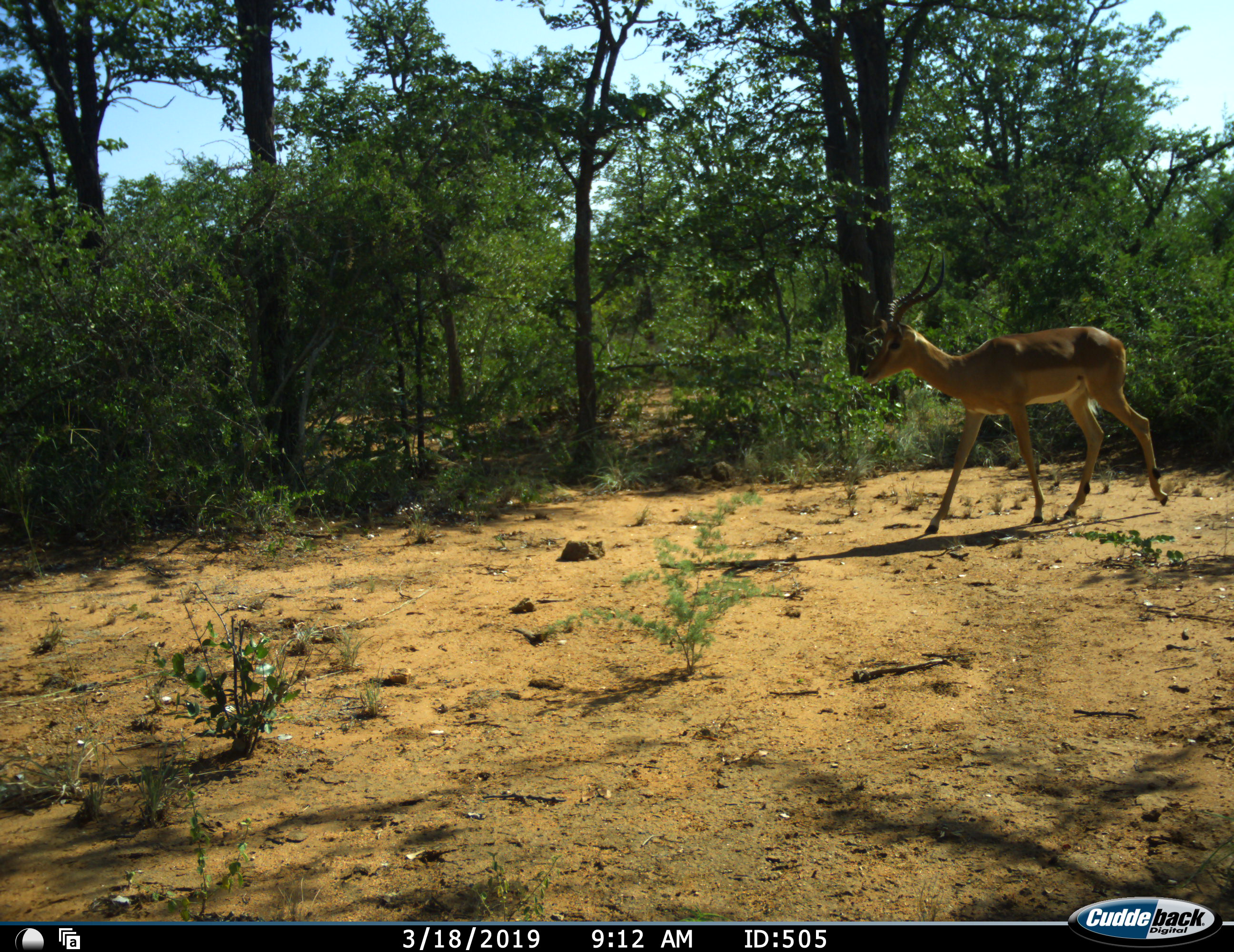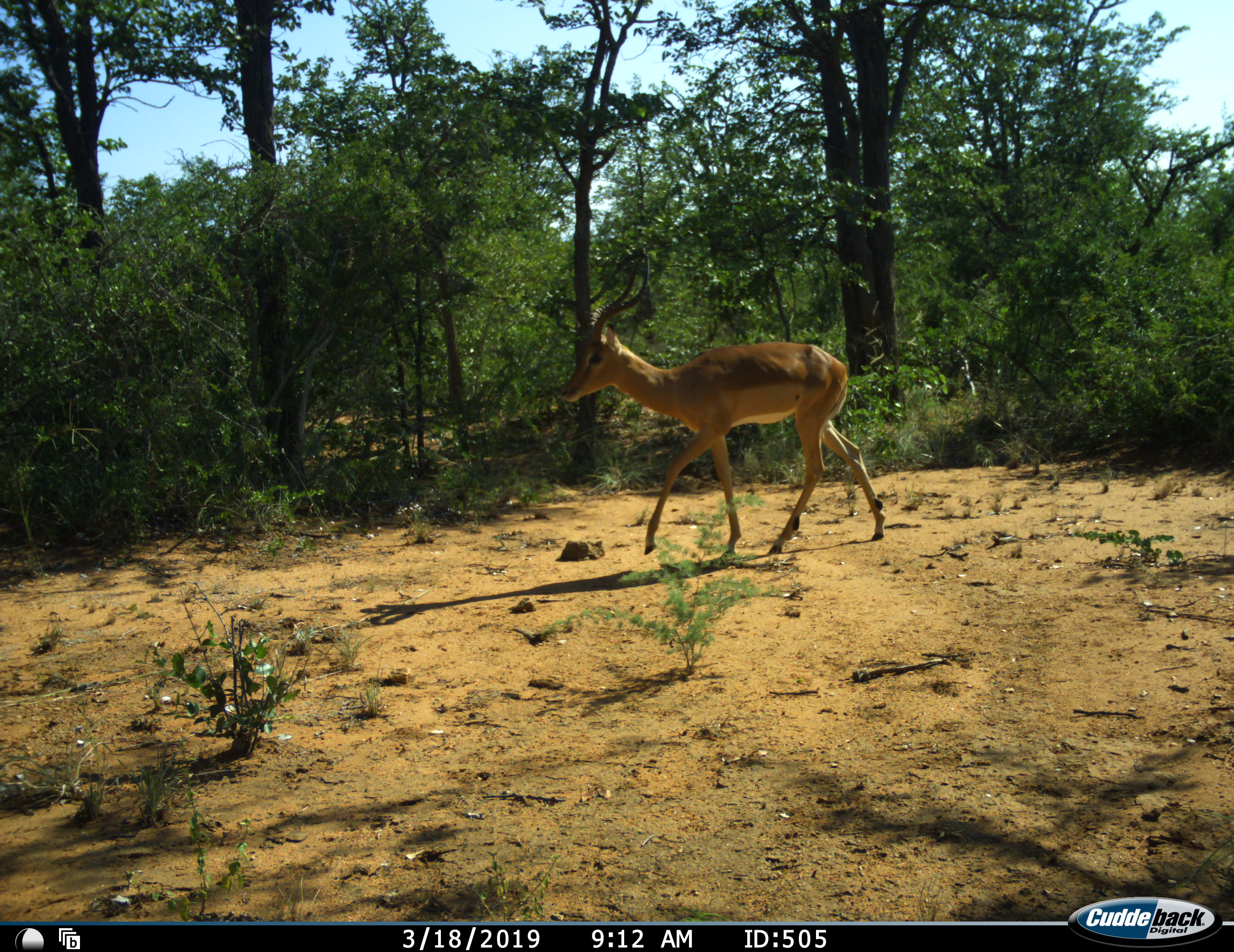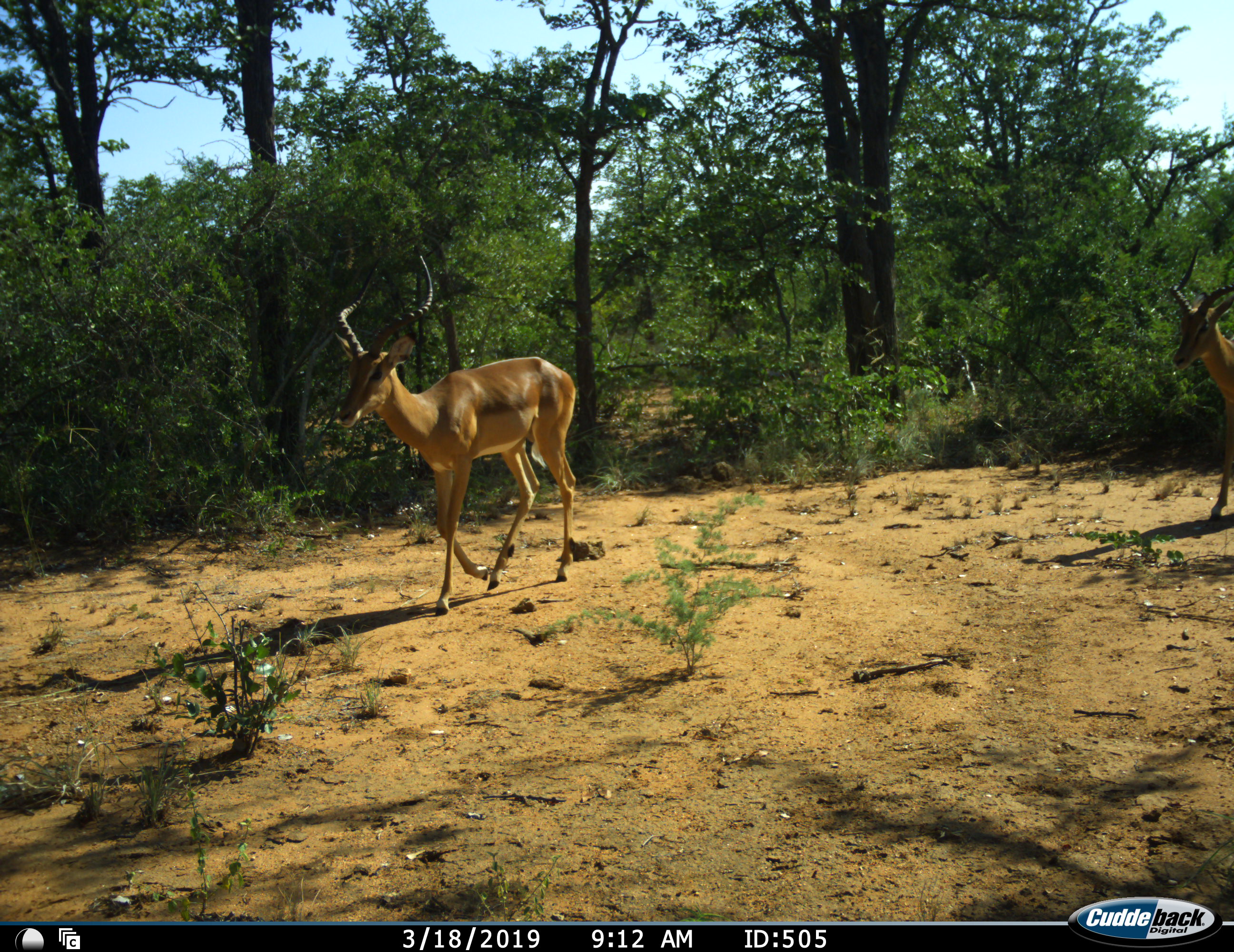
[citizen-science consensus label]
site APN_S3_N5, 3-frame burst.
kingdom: Animalia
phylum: Chordata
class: Mammalia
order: Artiodactyla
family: Bovidae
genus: Aepyceros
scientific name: Aepyceros melampus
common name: impala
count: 2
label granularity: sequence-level